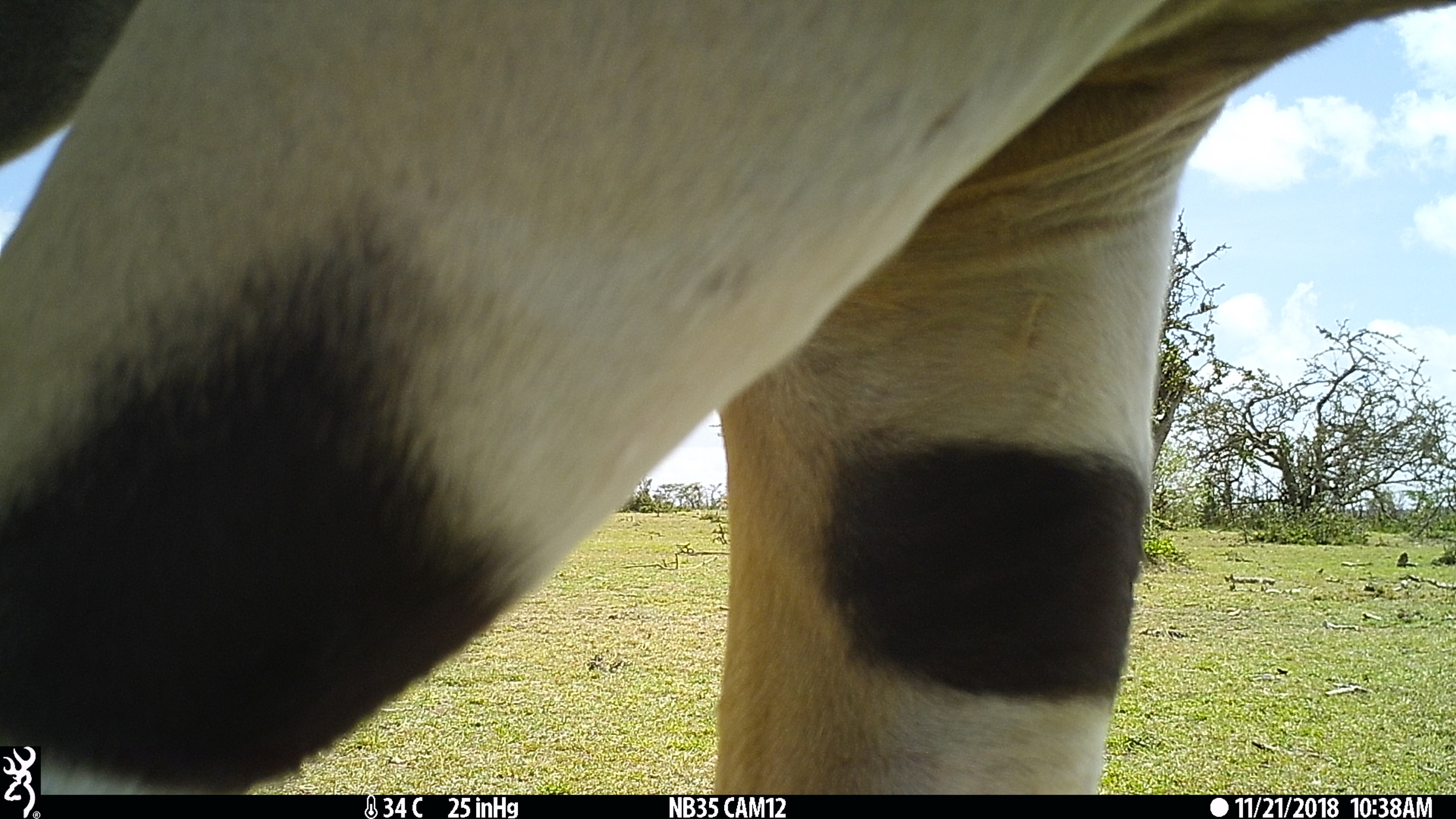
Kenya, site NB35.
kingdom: Animalia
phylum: Chordata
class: Mammalia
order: Artiodactyla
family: Bovidae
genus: Tragelaphus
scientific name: Tragelaphus oryx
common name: eland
Eland (Tragelaphus oryx).